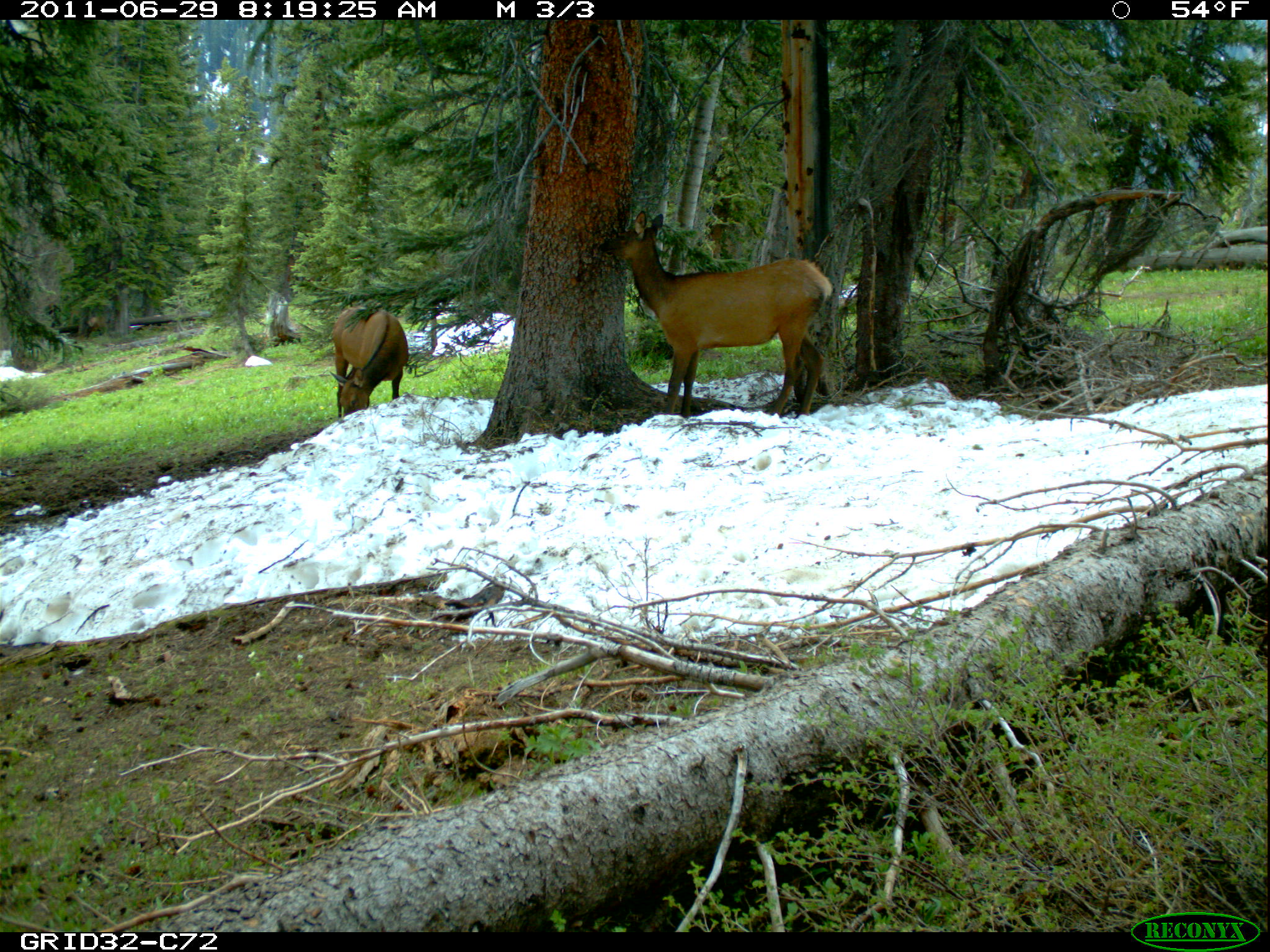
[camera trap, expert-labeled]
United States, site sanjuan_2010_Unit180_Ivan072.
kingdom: Animalia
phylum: Chordata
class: Mammalia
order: Artiodactyla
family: Cervidae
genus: Cervus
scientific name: Cervus elaphus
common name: red deer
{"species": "Cervus elaphus (red deer)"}